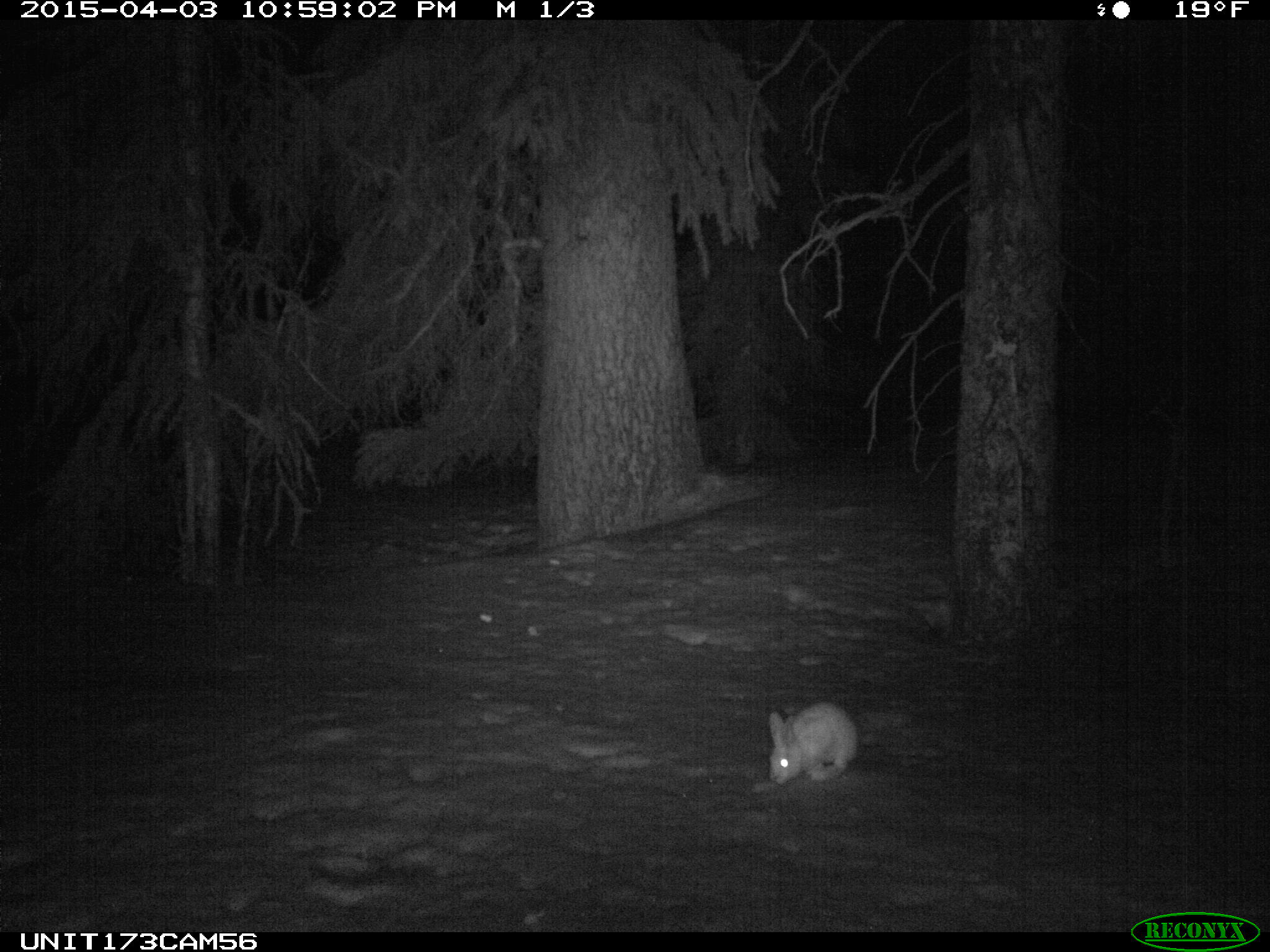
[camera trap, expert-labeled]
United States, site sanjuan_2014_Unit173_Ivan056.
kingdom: Animalia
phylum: Chordata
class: Mammalia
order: Lagomorpha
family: Leporidae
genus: Lepus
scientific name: Lepus americanus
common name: snowshoe hare